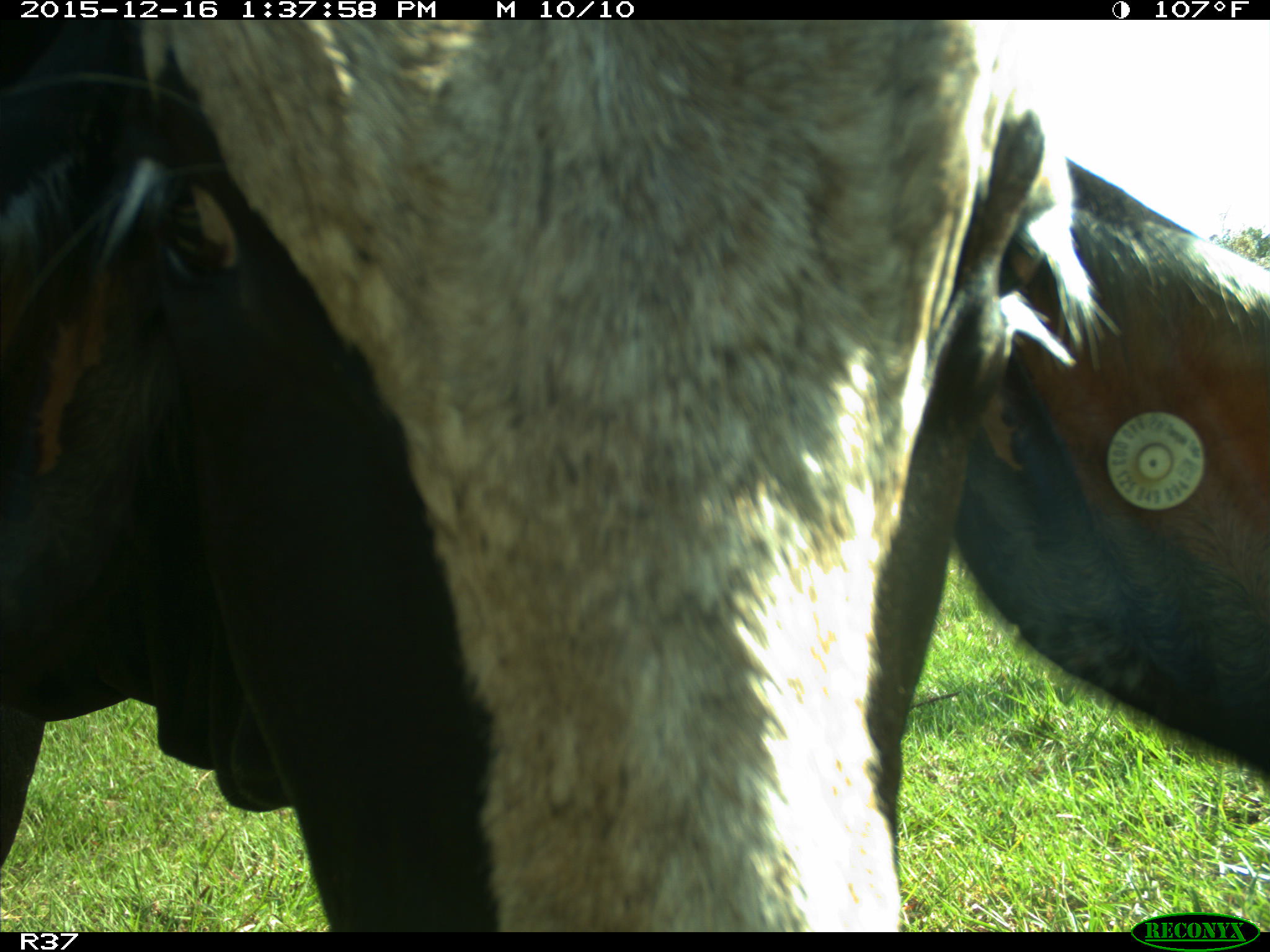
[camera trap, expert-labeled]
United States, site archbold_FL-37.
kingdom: Animalia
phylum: Chordata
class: Mammalia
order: Artiodactyla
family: Bovidae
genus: Bos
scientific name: Bos taurus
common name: domestic cow